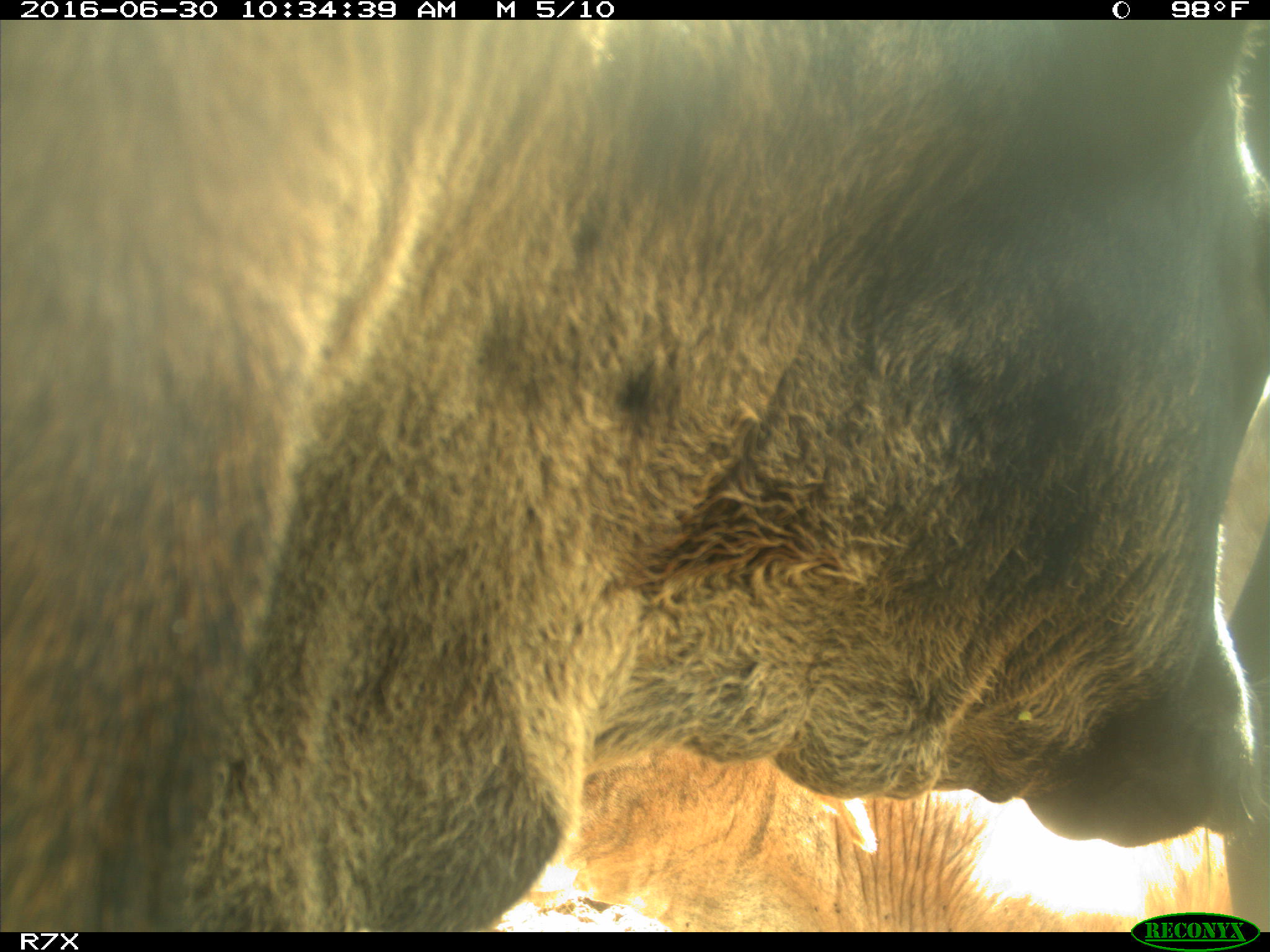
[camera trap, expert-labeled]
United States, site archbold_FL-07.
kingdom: Animalia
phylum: Chordata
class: Mammalia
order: Artiodactyla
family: Bovidae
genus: Bos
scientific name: Bos taurus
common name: domestic cow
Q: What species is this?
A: Bos taurus (domestic cow).